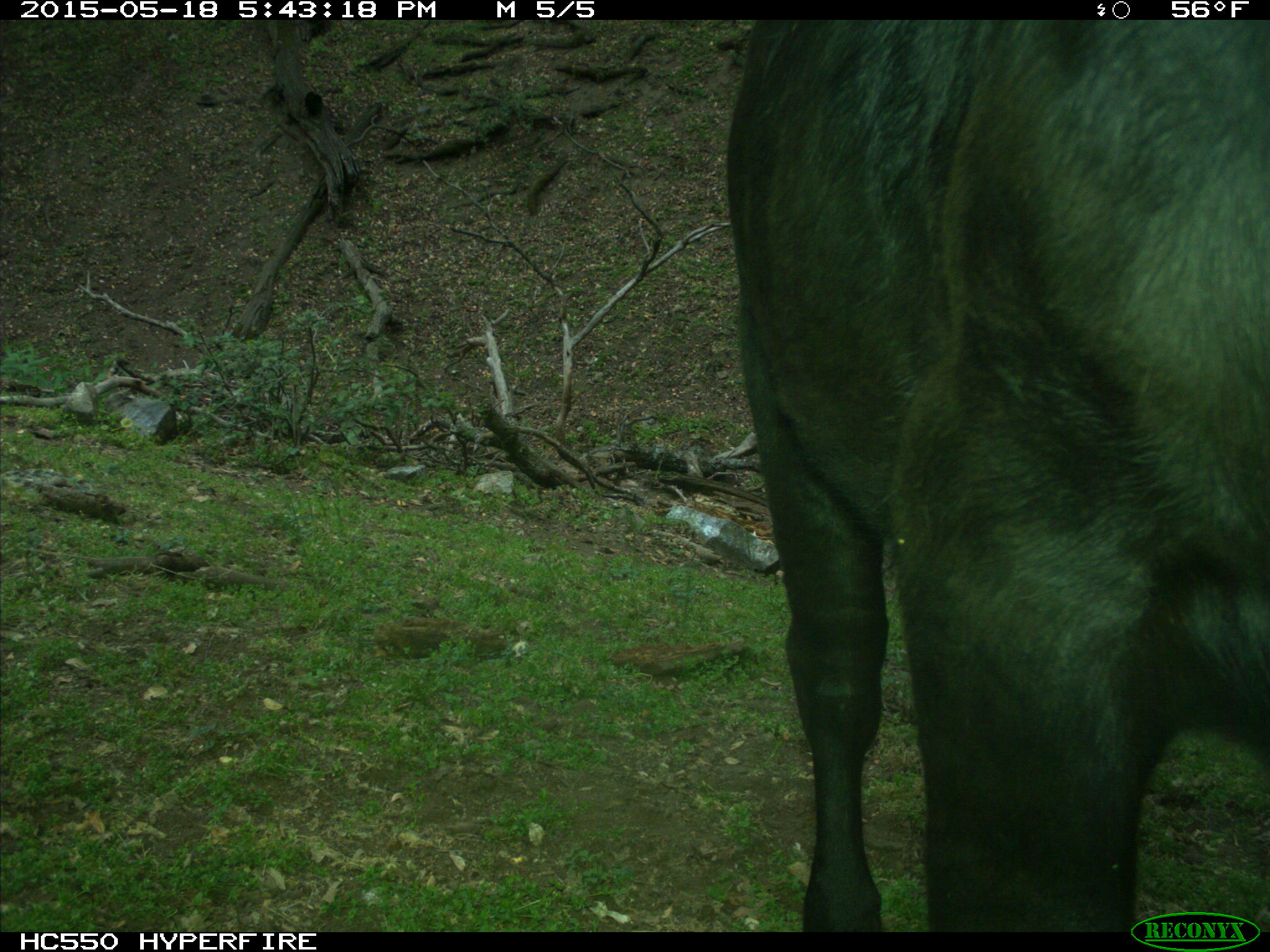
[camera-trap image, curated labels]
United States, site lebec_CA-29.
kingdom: Animalia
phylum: Chordata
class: Mammalia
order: Artiodactyla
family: Bovidae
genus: Bos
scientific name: Bos taurus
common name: domestic cow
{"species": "Bos taurus (domestic cow)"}